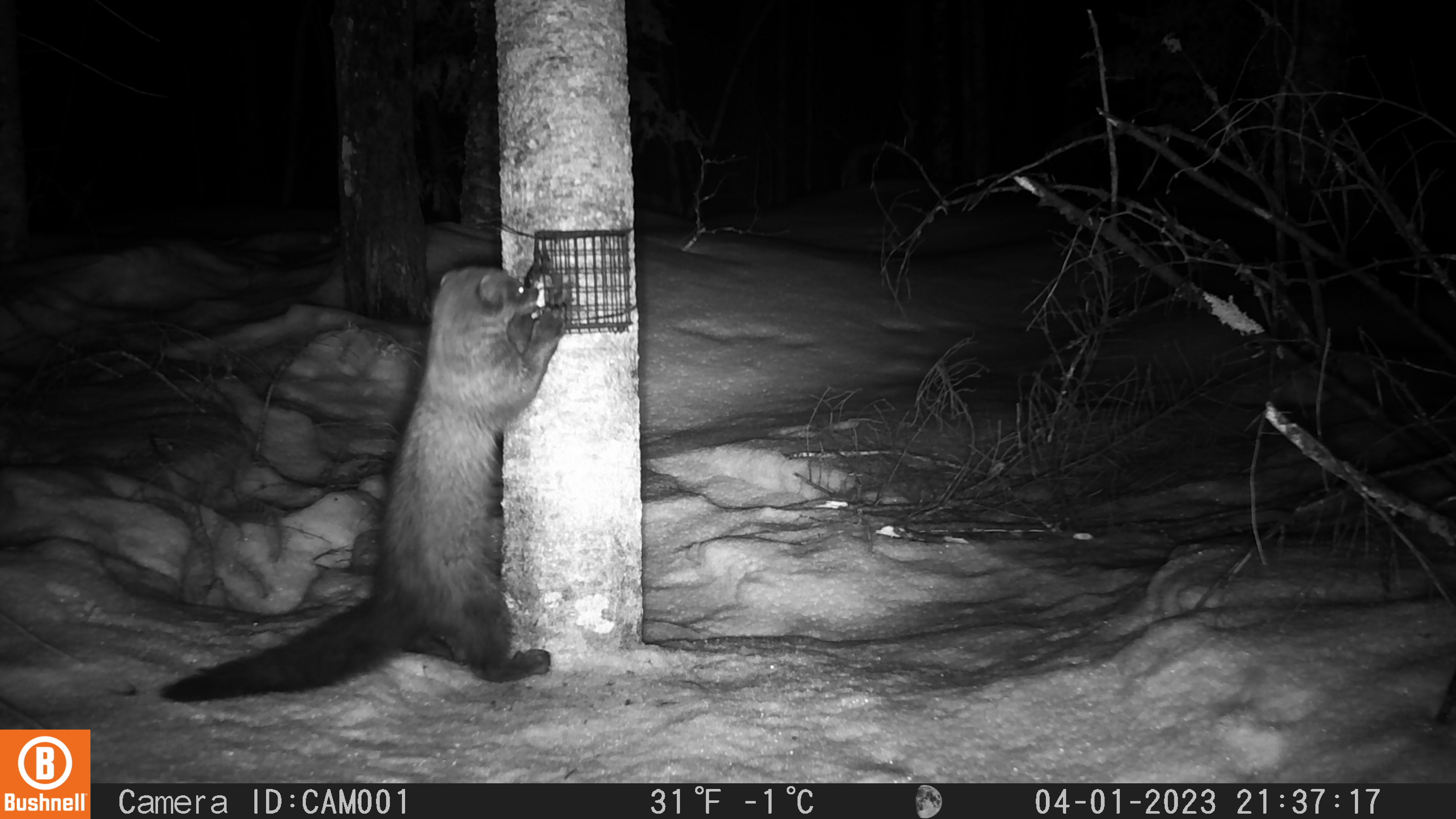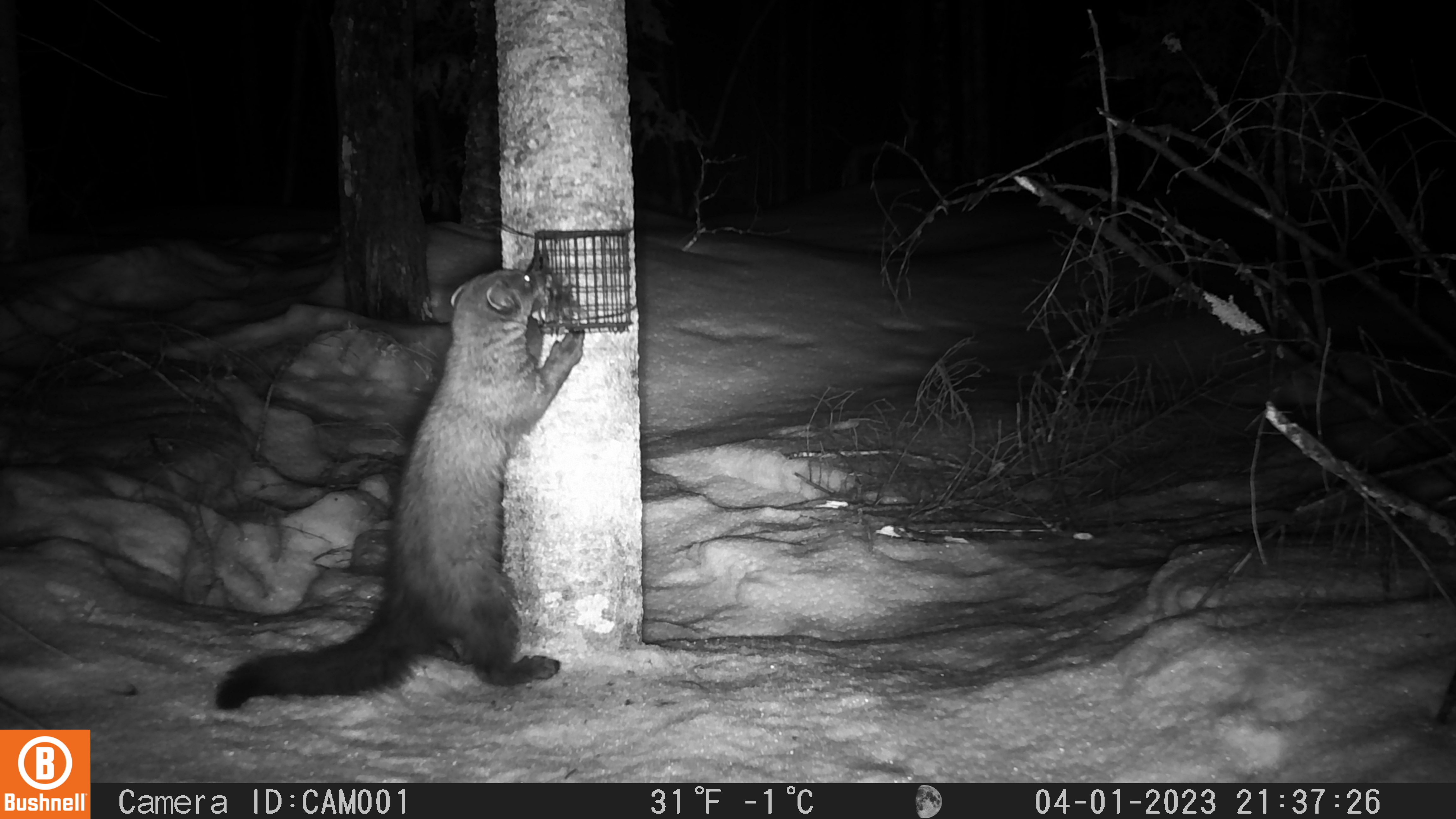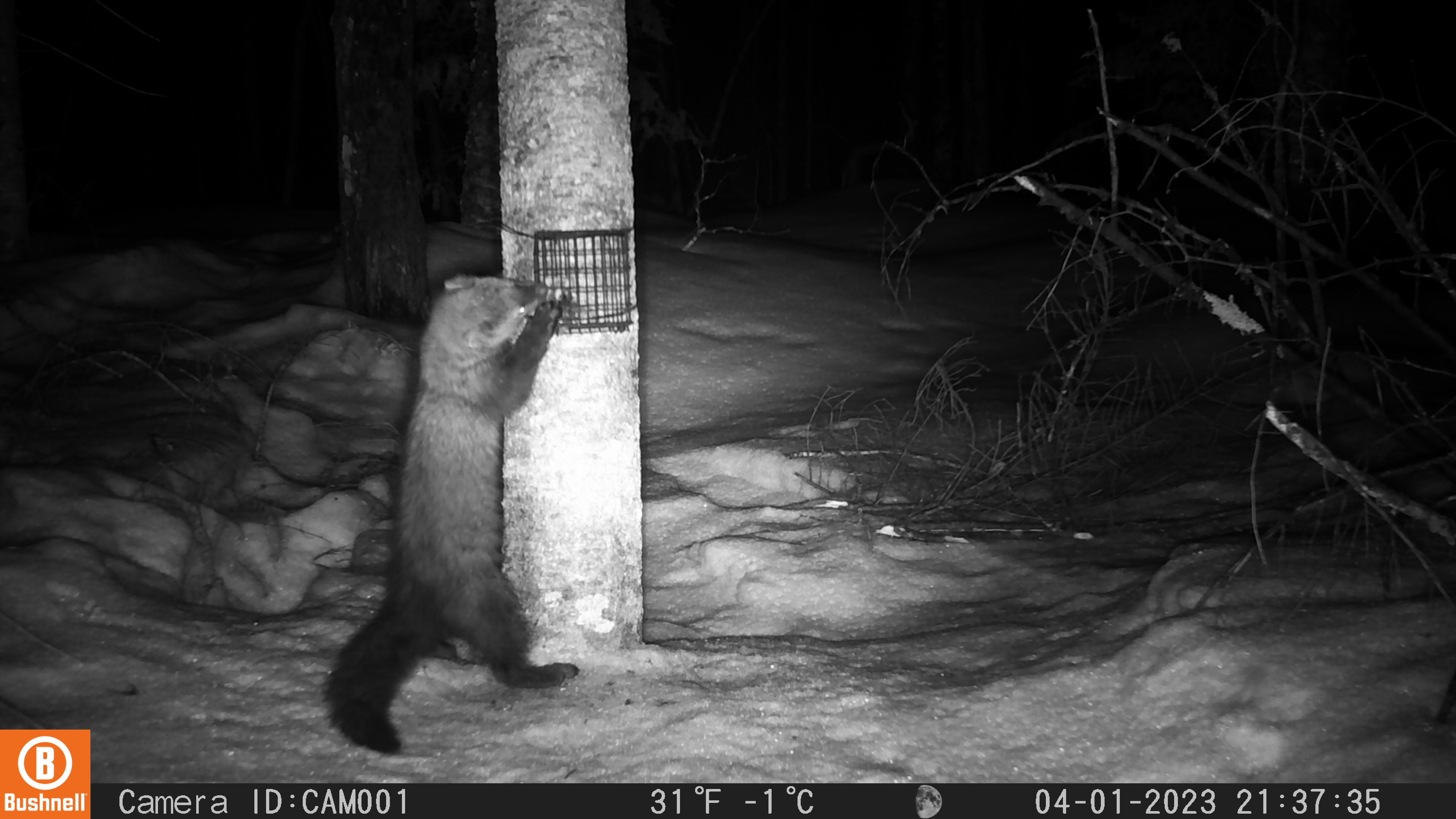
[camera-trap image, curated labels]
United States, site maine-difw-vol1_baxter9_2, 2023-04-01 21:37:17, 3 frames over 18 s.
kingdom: Animalia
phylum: Chordata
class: Mammalia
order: Carnivora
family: Mustelidae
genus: Pekania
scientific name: Pekania pennanti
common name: fisher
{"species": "fisher (Pekania pennanti)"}